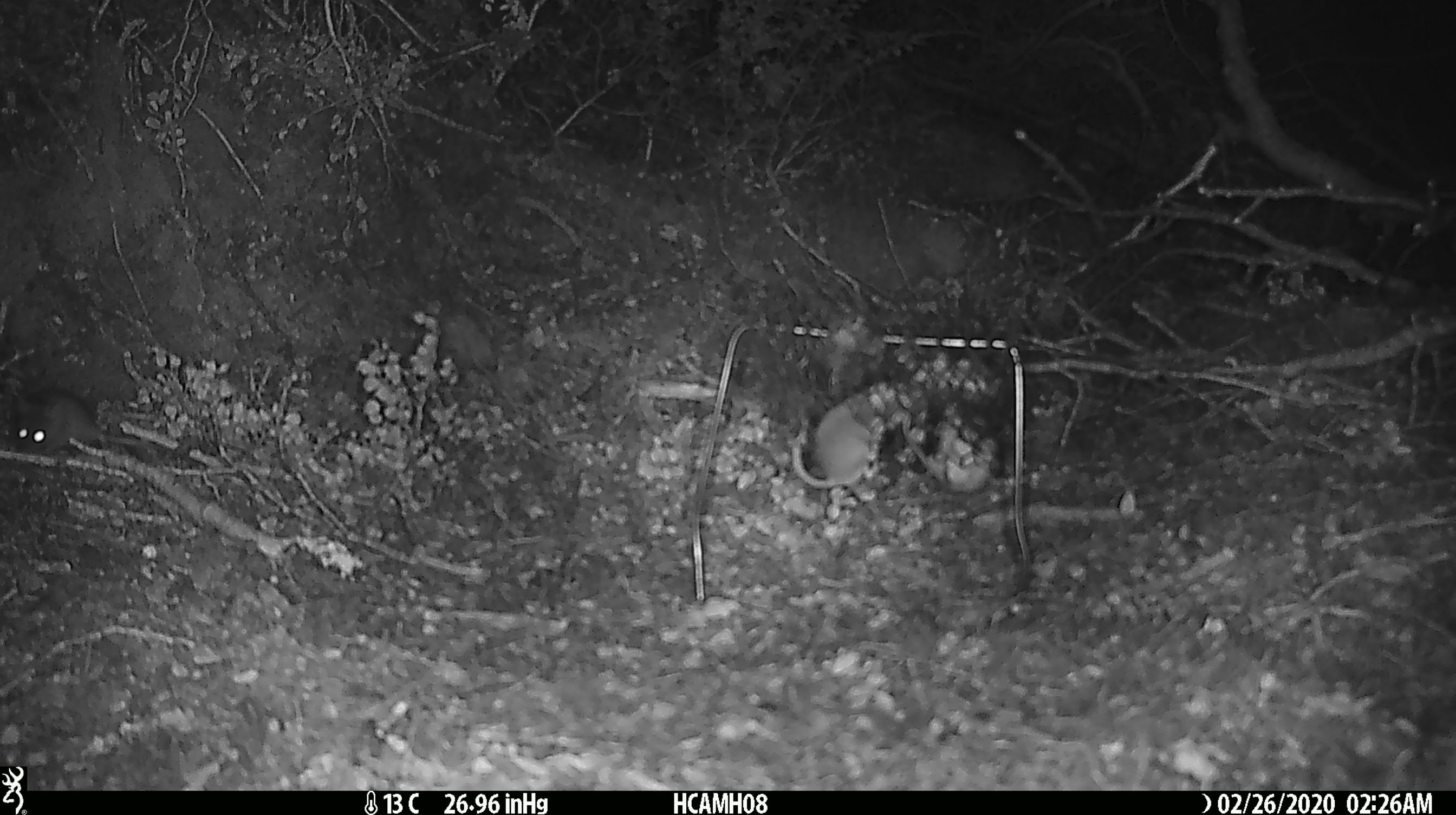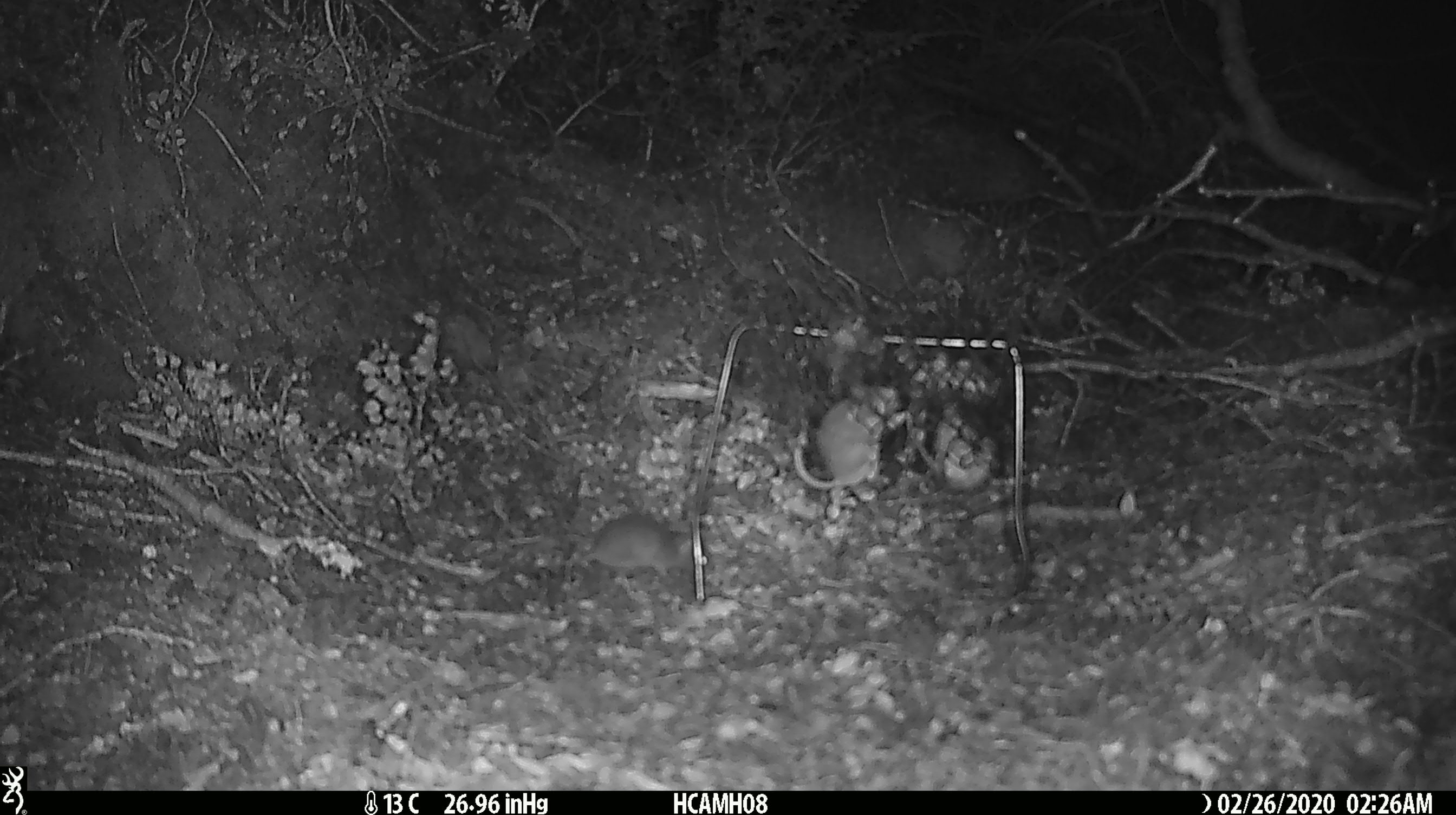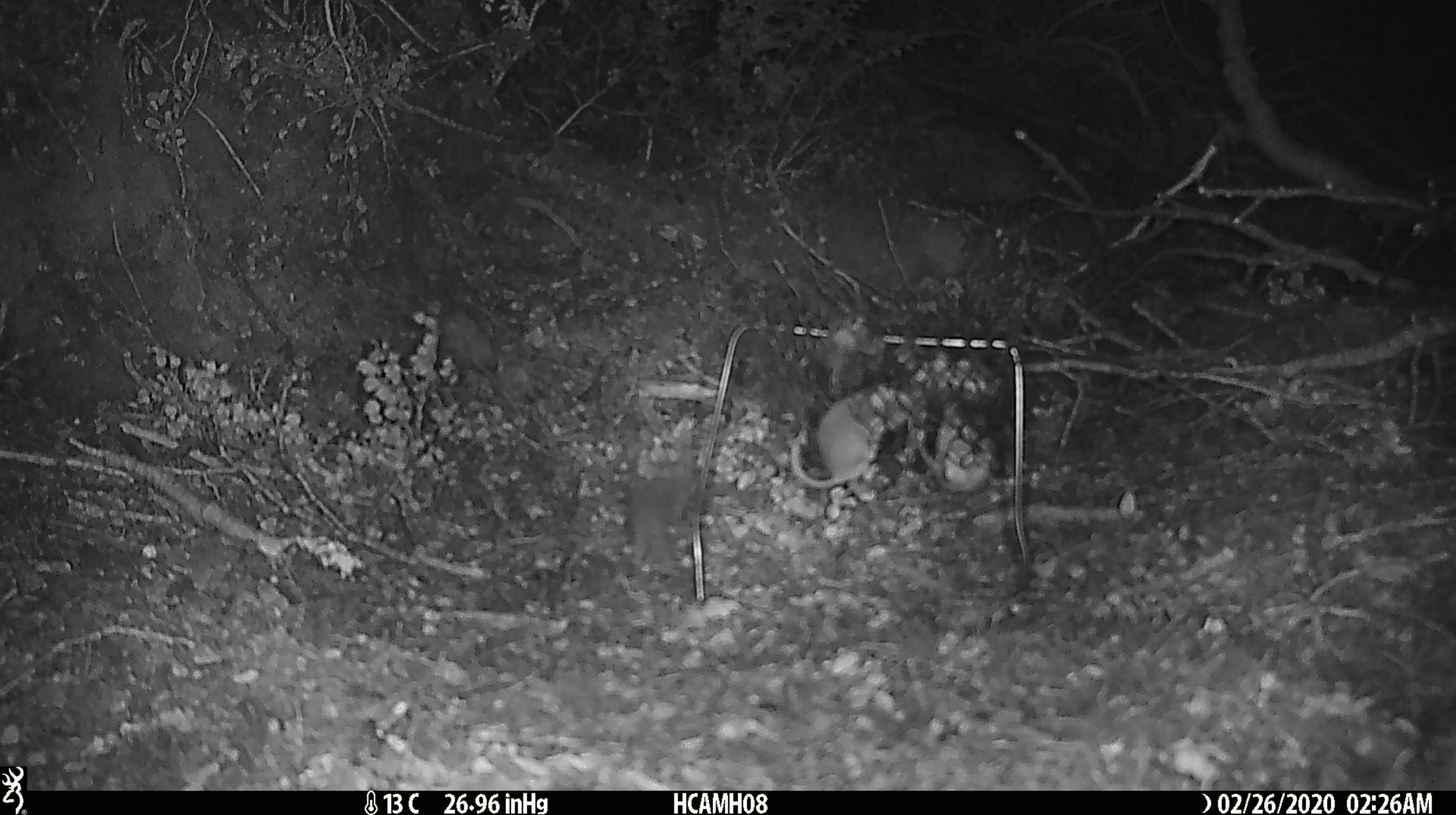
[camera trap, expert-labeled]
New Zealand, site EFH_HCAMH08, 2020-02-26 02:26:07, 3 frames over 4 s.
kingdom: Animalia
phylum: Chordata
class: Mammalia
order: Rodentia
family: Muridae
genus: Mus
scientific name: Mus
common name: mouse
Mouse (Mus).